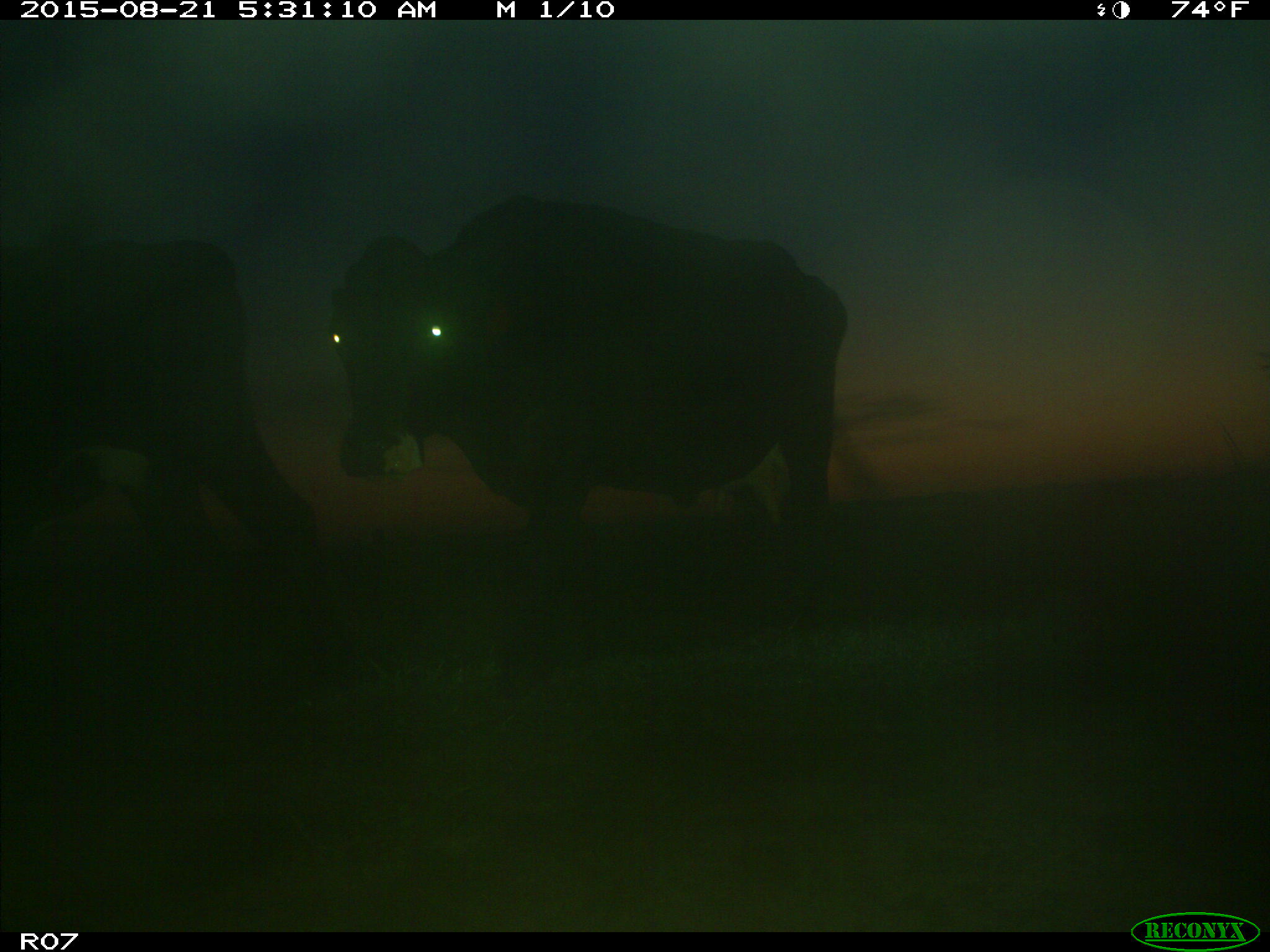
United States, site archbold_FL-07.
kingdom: Animalia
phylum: Chordata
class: Mammalia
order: Artiodactyla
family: Bovidae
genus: Bos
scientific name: Bos taurus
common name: domestic cow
Bos taurus (domestic cow).